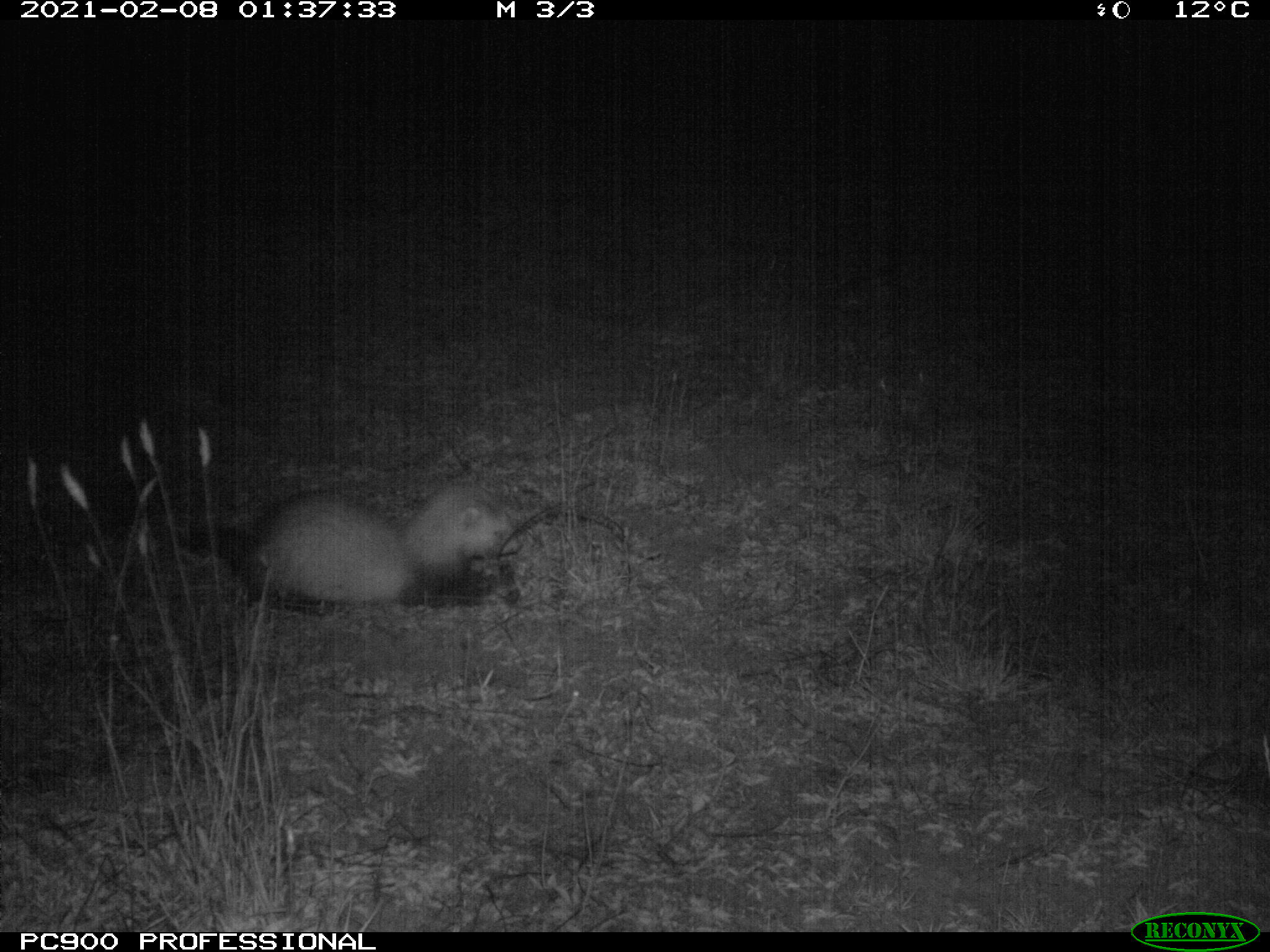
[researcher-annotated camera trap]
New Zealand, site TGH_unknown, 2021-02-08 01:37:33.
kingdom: Animalia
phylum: Chordata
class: Mammalia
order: Carnivora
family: Mustelidae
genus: Mustela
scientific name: Mustela furo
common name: ferret